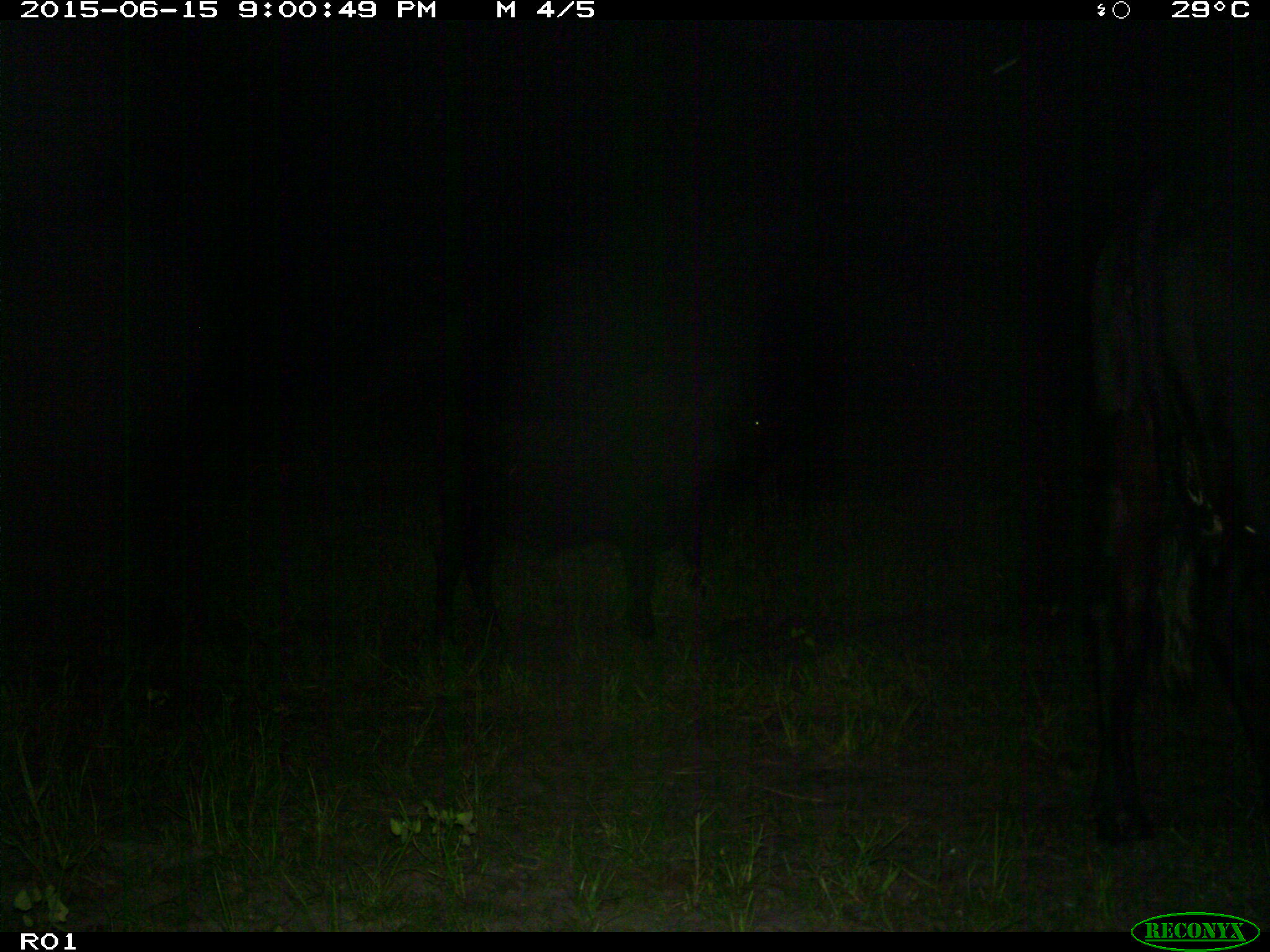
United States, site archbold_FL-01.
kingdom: Animalia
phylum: Chordata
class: Mammalia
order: Artiodactyla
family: Bovidae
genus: Bos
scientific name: Bos taurus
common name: domestic cow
Bos taurus (domestic cow).